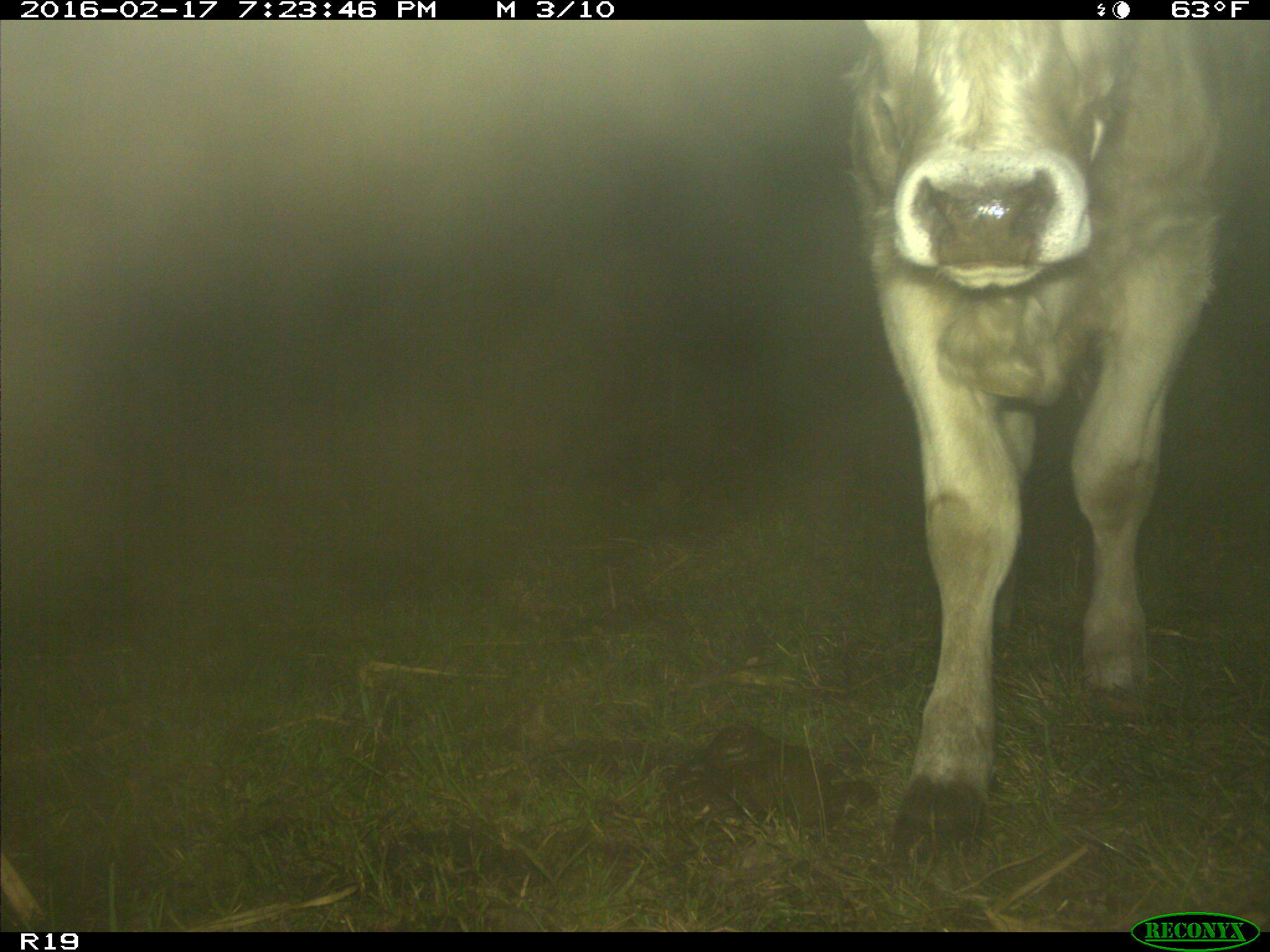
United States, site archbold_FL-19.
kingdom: Animalia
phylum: Chordata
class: Mammalia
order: Artiodactyla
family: Bovidae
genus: Bos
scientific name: Bos taurus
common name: domestic cow